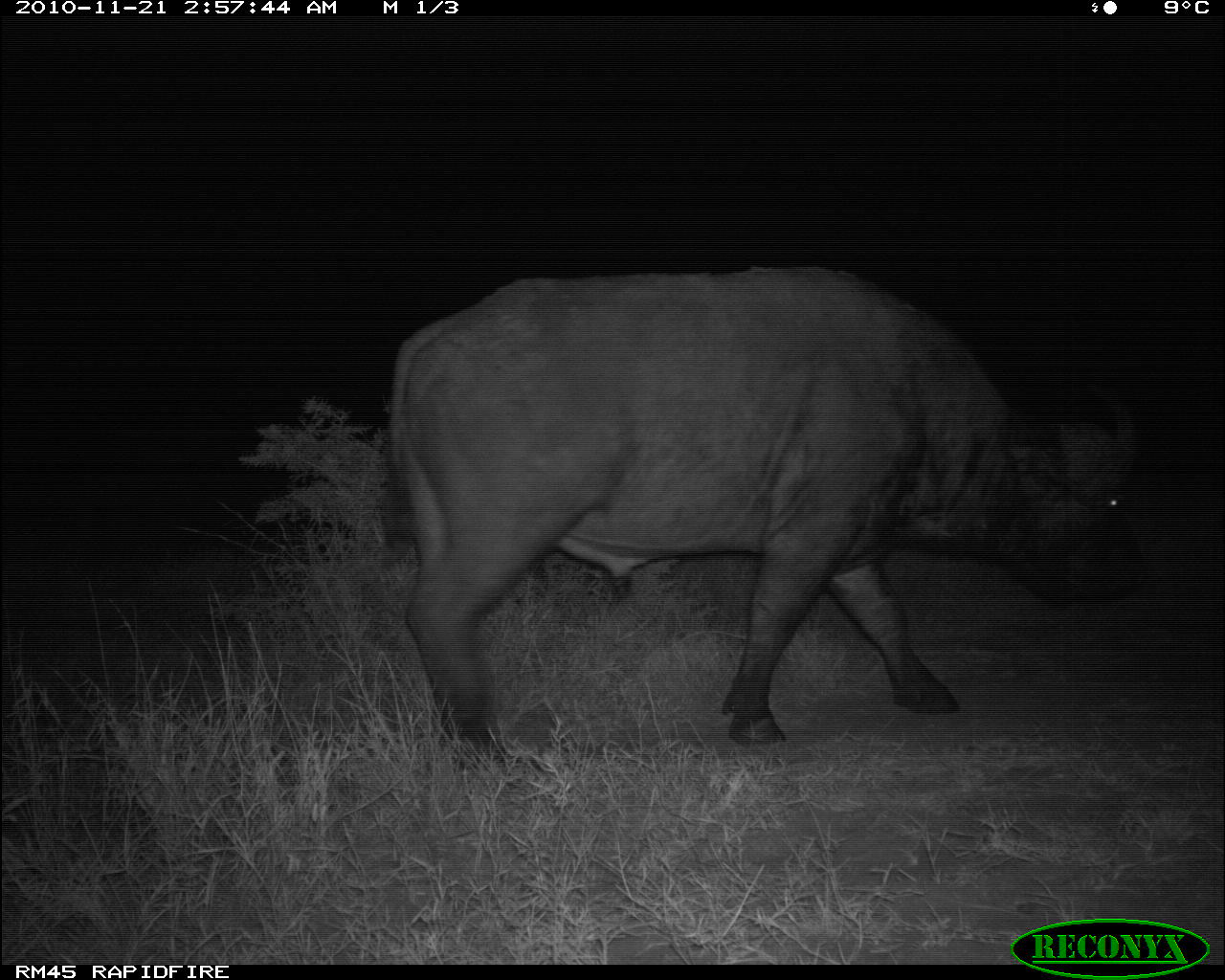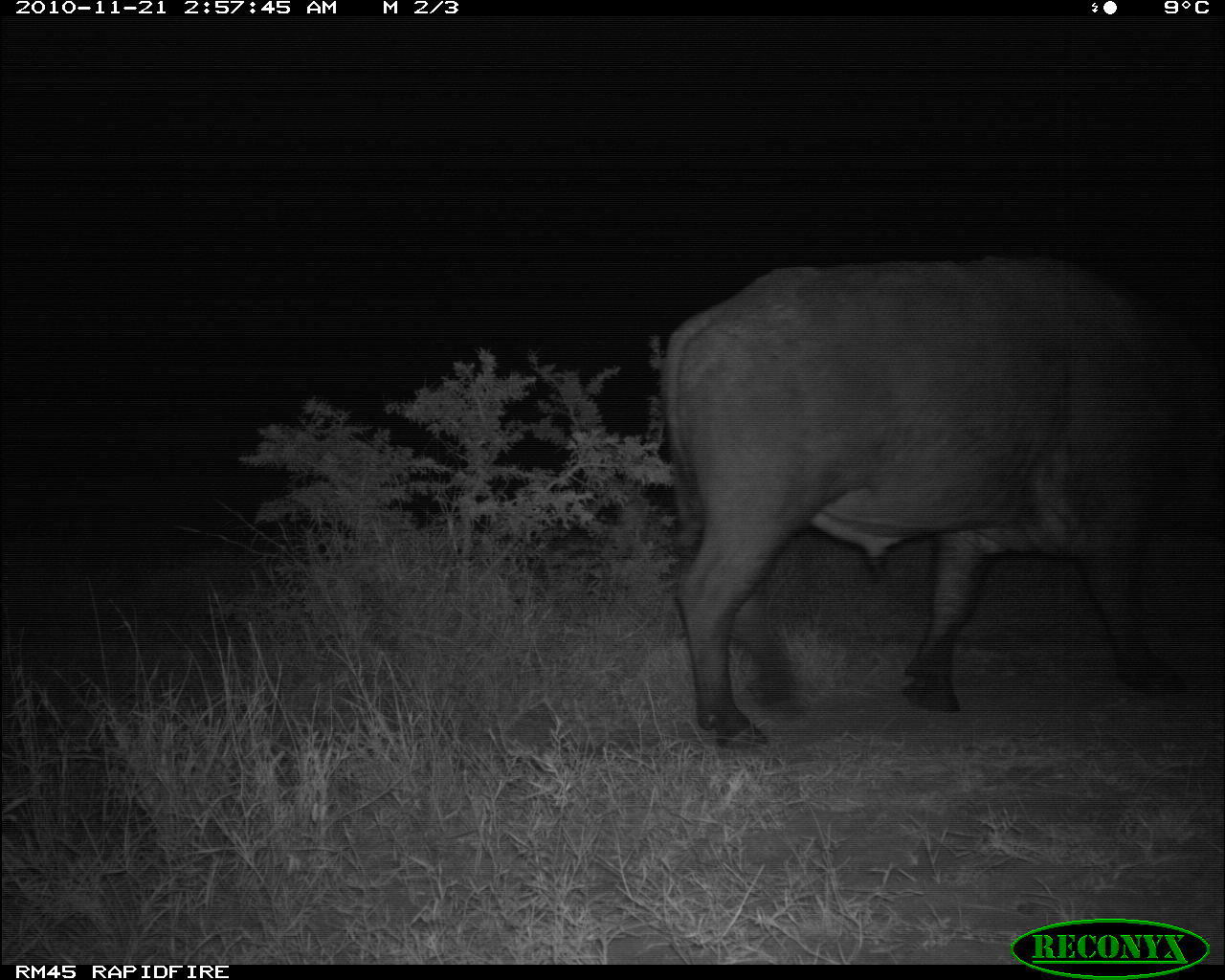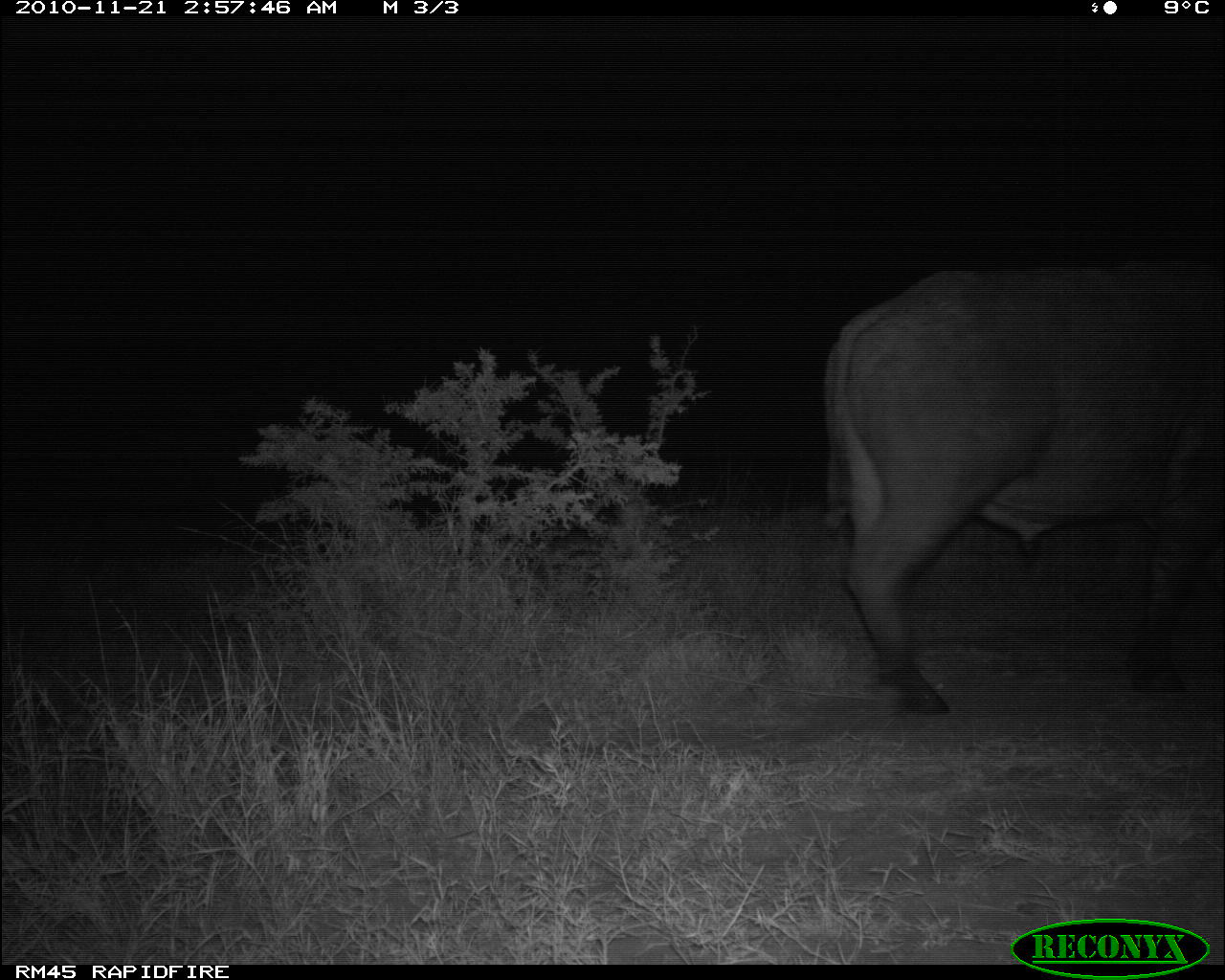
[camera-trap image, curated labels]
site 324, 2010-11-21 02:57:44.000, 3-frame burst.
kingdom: Animalia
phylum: Chordata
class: Mammalia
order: Artiodactyla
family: Bovidae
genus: Syncerus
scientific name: Syncerus caffer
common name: african buffalo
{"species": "Syncerus caffer (african buffalo)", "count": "1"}